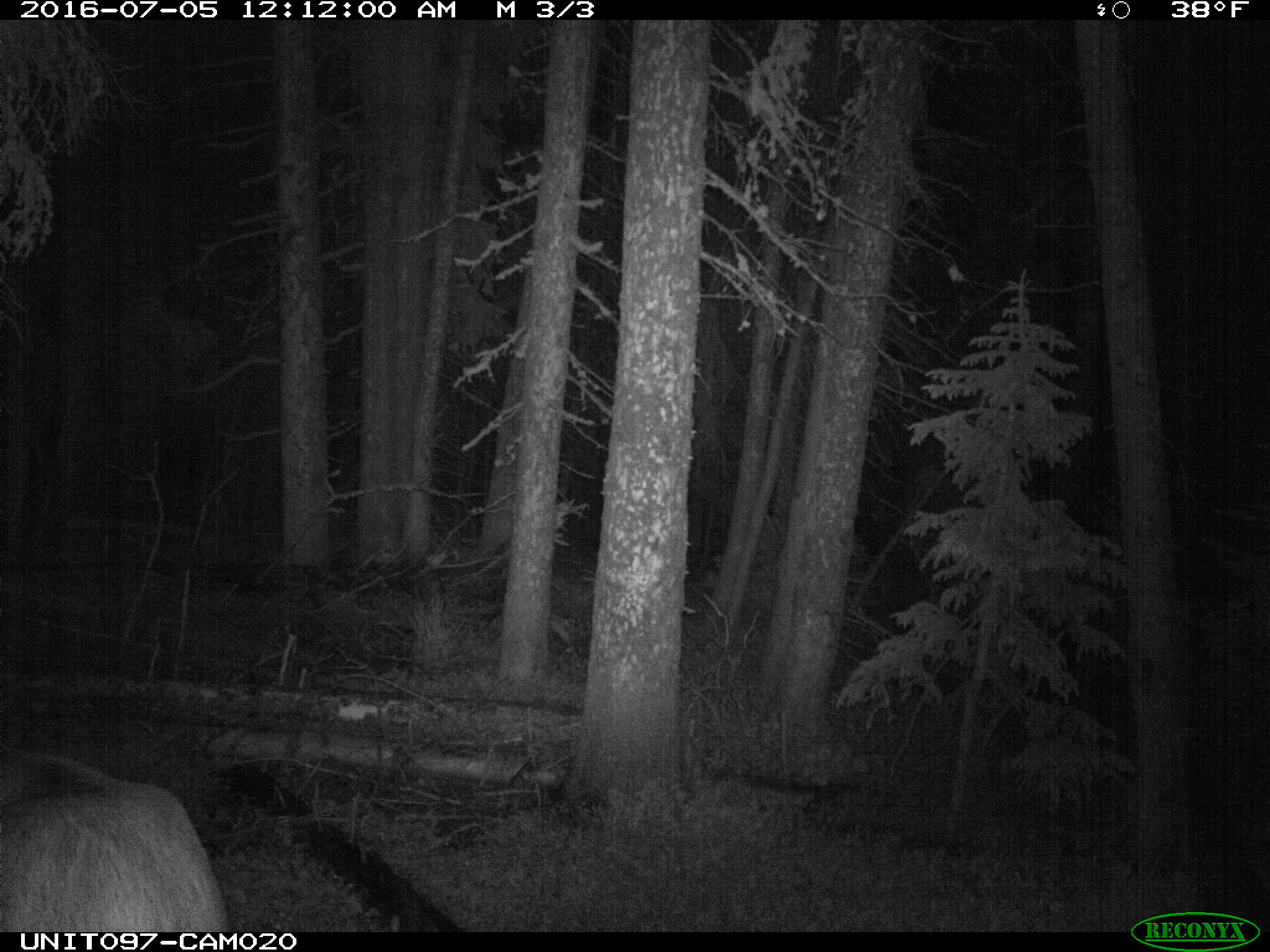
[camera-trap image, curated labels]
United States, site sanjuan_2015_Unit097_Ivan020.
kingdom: Animalia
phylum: Chordata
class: Mammalia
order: Artiodactyla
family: Cervidae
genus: Cervus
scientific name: Cervus elaphus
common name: red deer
Cervus elaphus (red deer).